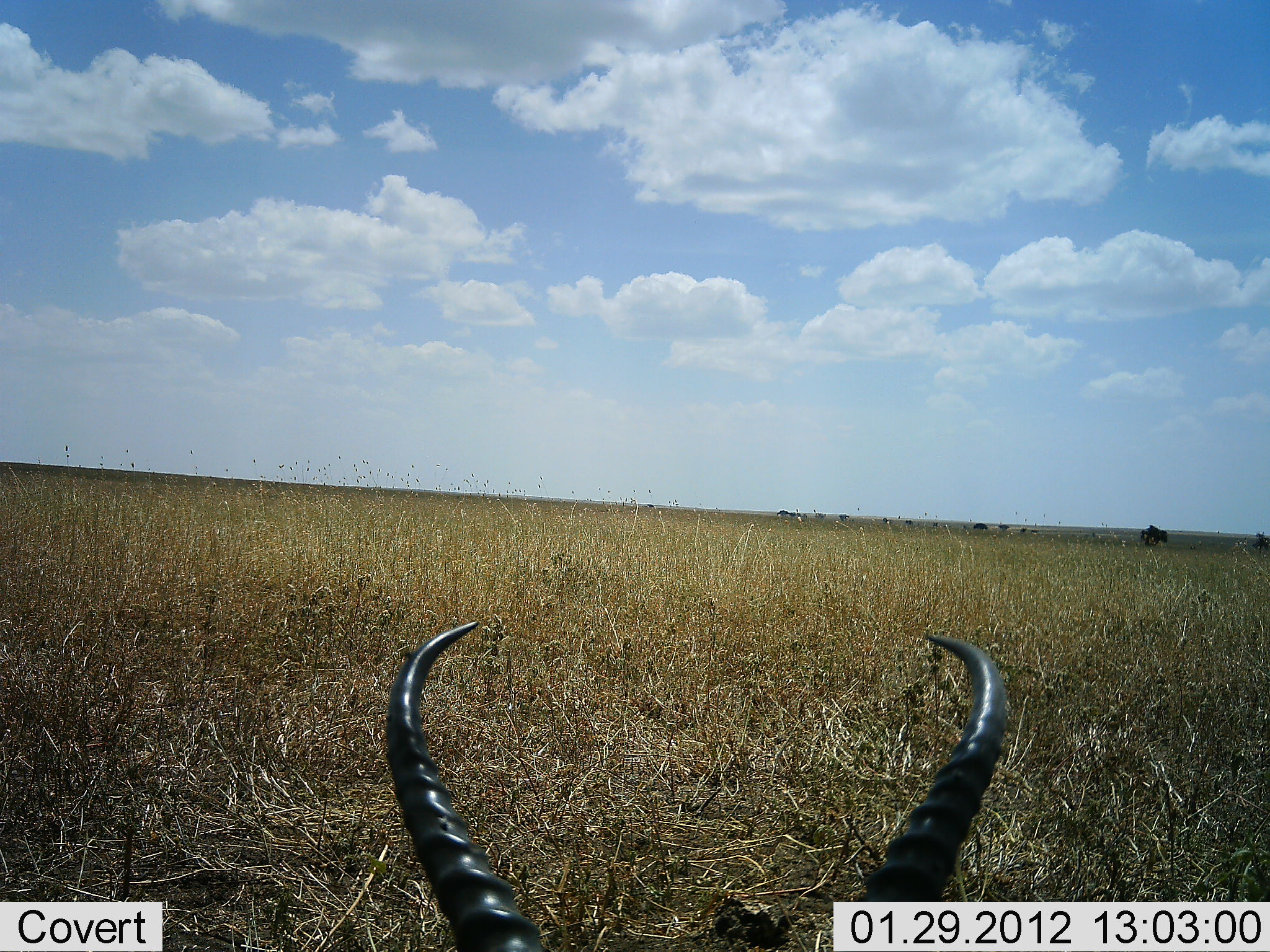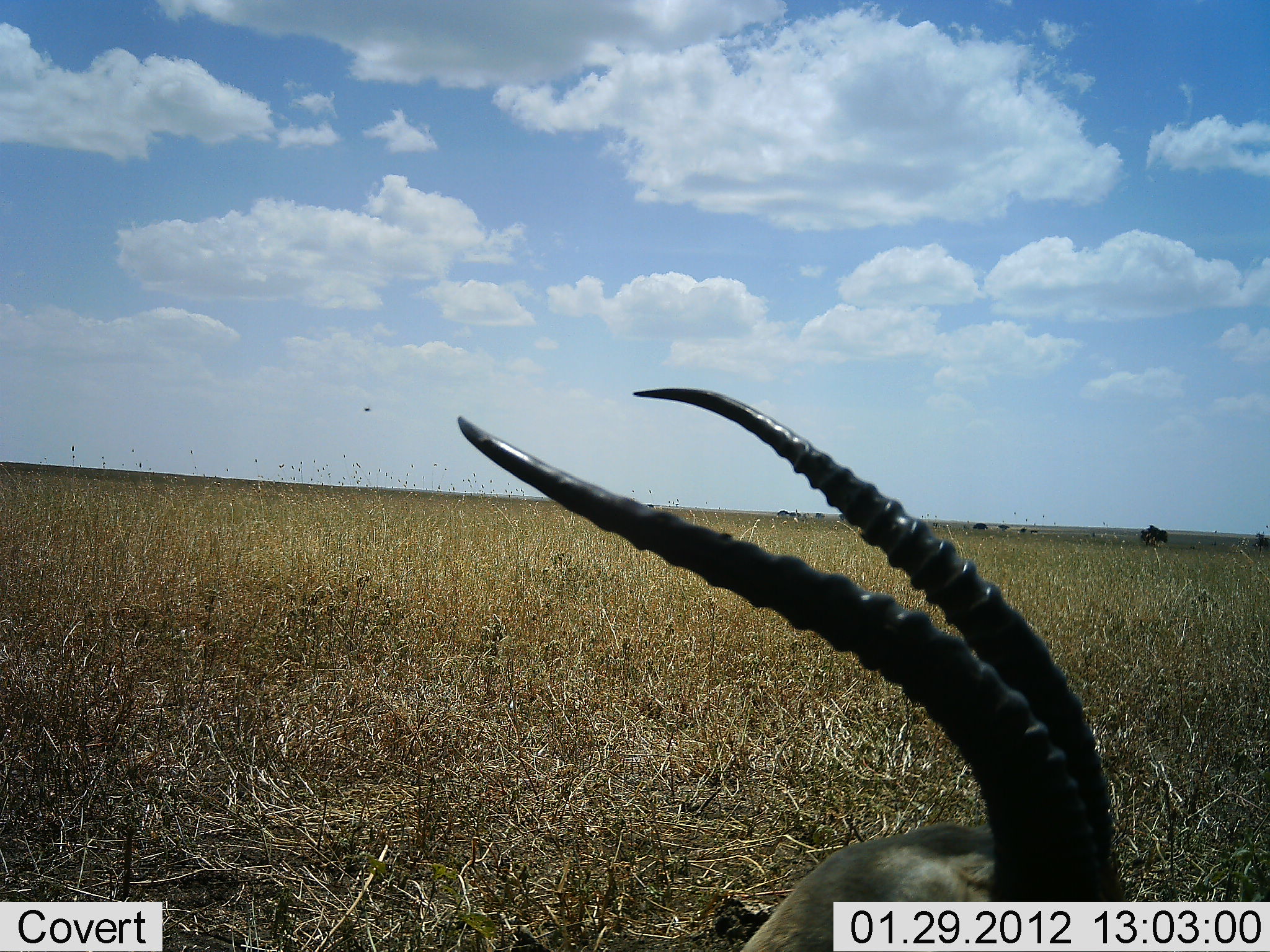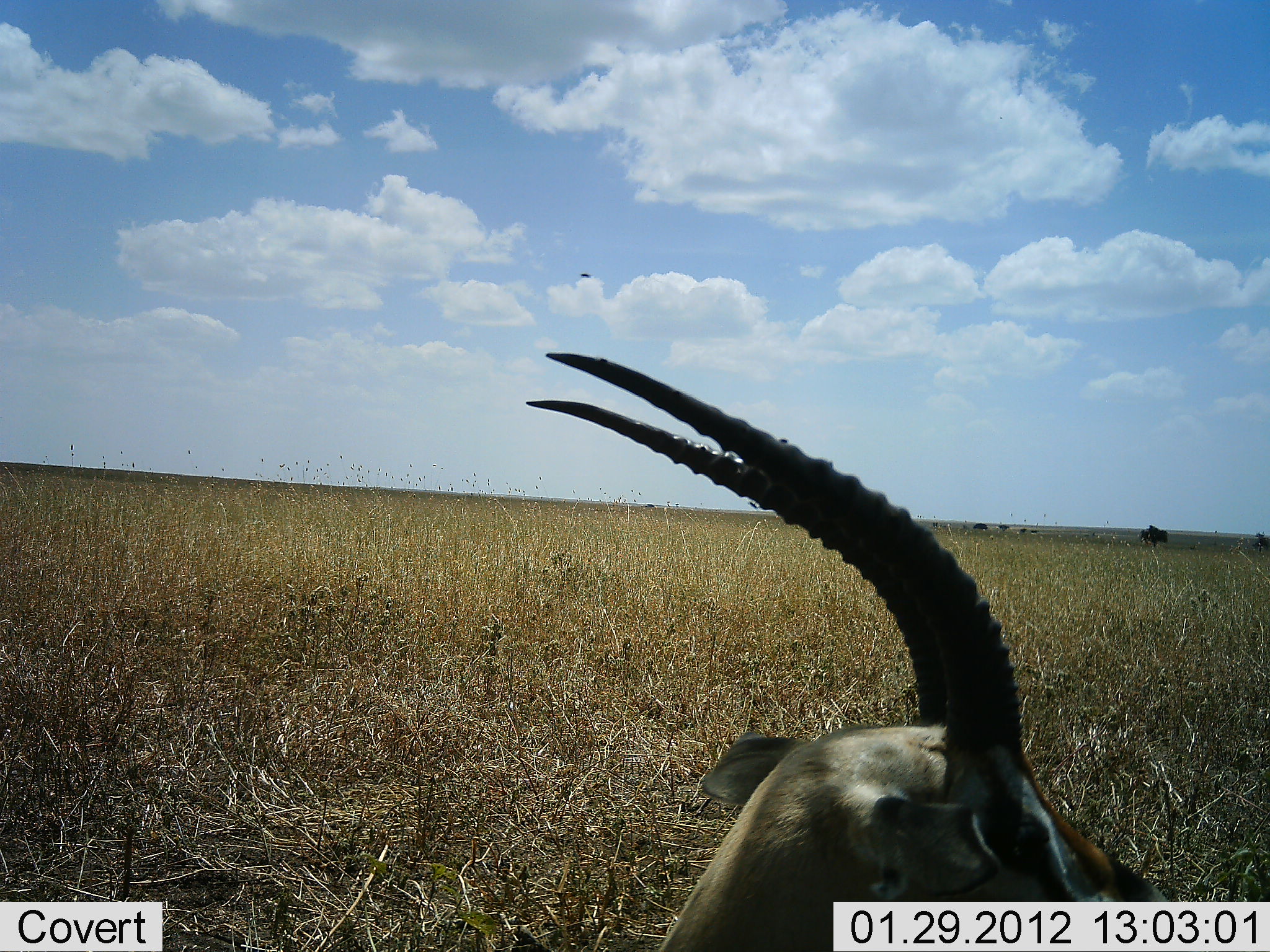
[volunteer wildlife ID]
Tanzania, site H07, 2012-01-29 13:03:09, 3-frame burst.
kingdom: Animalia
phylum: Chordata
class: Mammalia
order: Artiodactyla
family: Bovidae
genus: Eudorcas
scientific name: Eudorcas thomsonii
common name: thomson's gazelle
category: gazellethomsons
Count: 1.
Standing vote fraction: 13%.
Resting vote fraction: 47%.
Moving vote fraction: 33%.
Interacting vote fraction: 0%.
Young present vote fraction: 0%.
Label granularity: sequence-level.